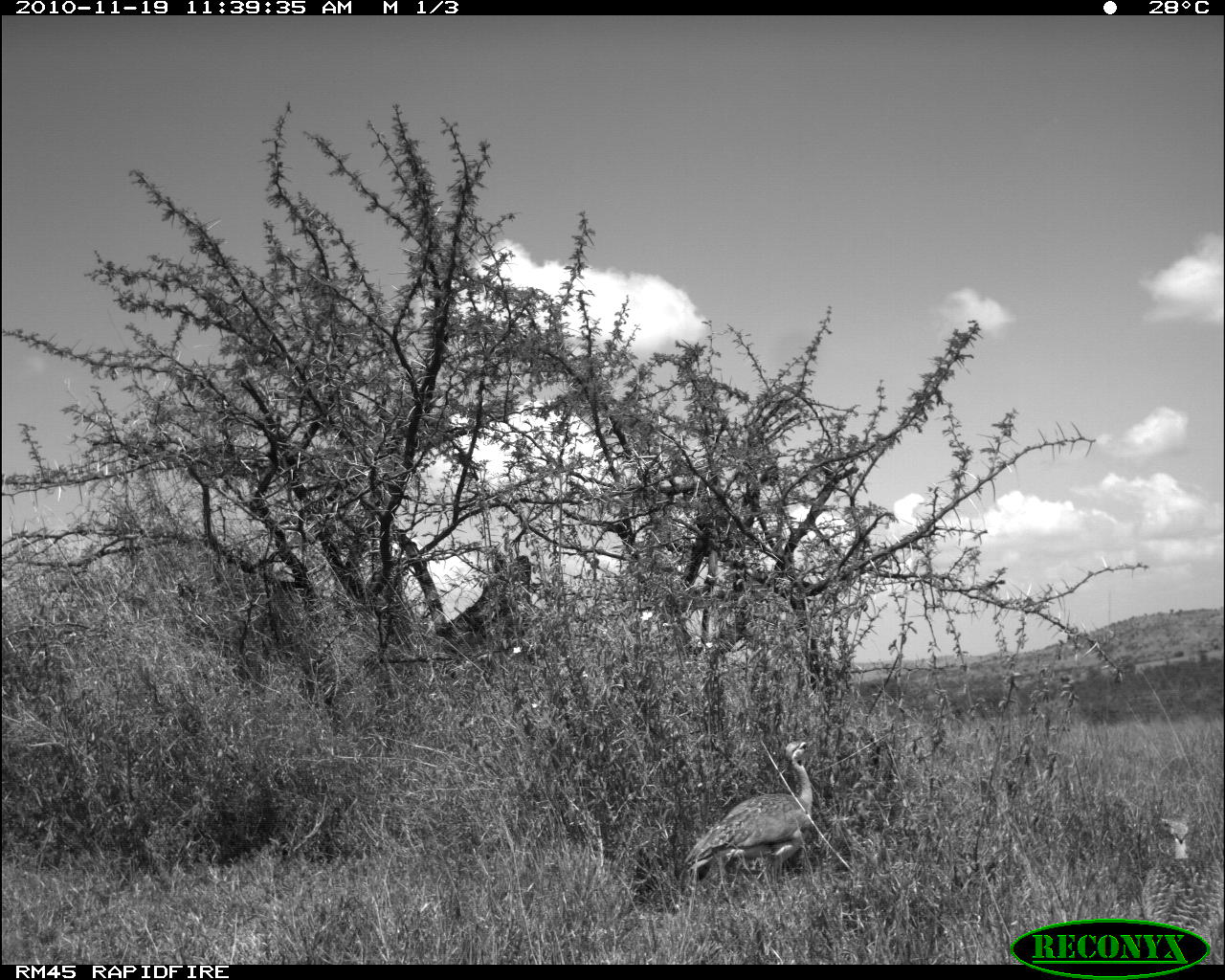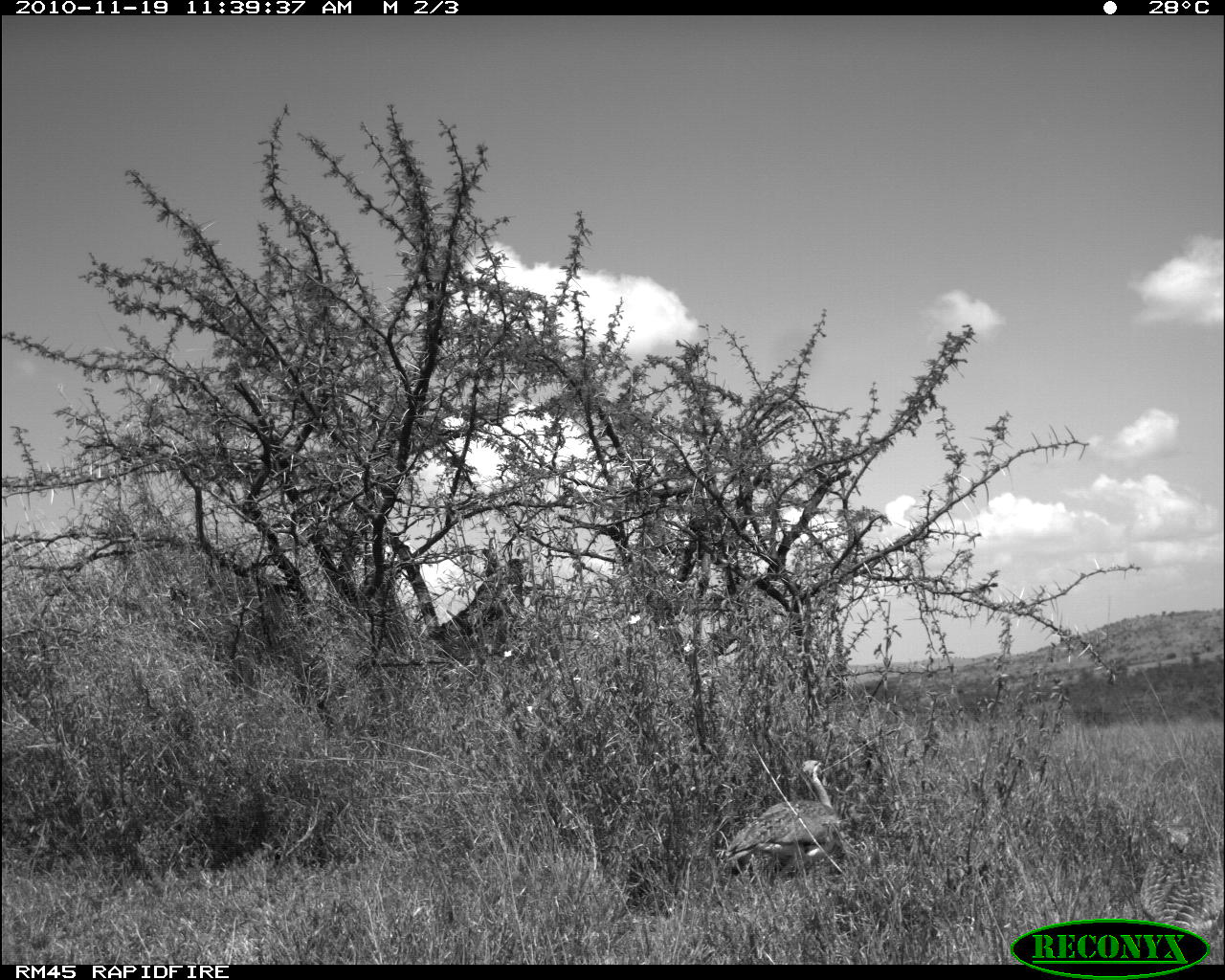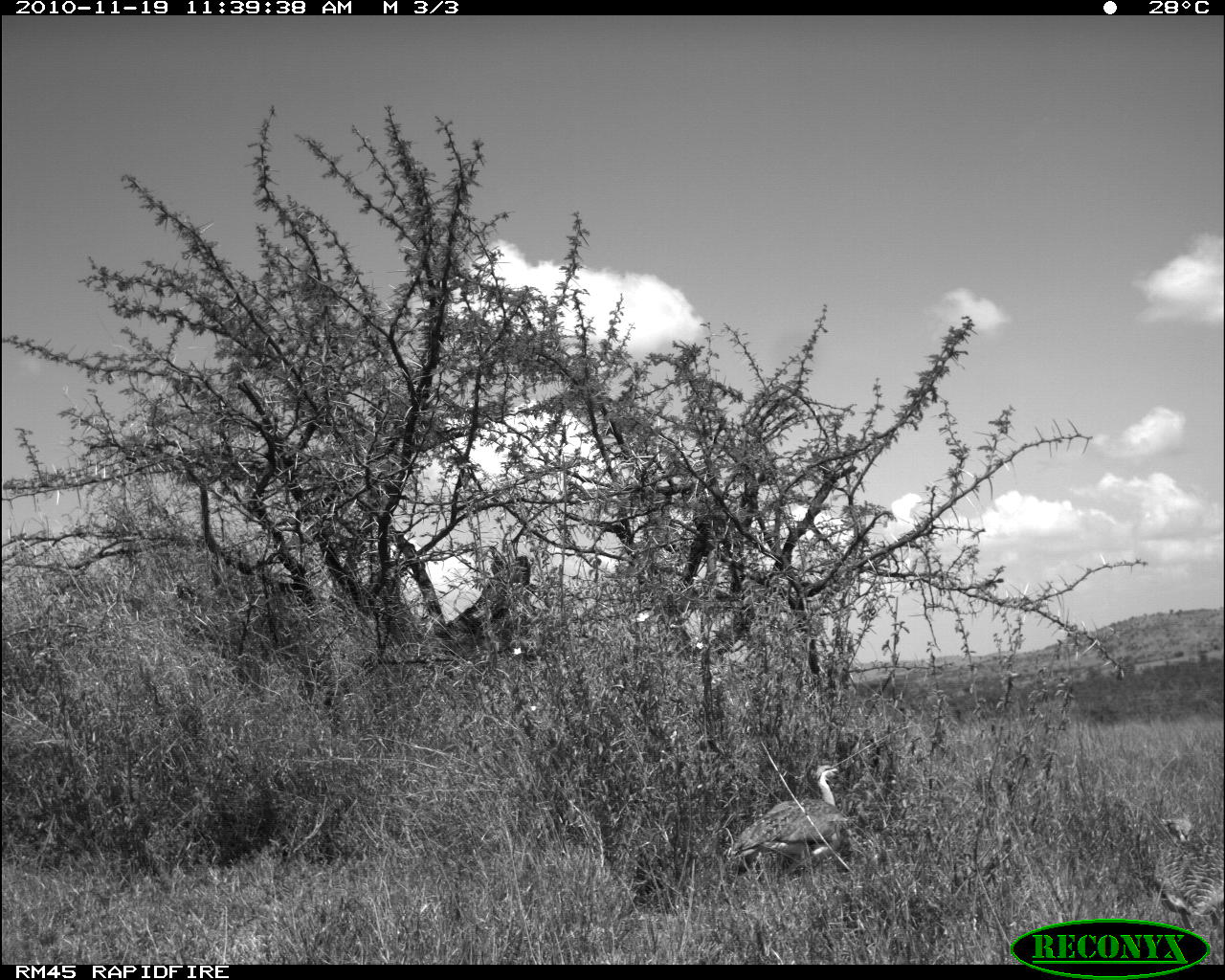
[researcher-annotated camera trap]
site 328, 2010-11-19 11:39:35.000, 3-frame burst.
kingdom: Animalia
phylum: Chordata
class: Aves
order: Otidiformes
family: Otididae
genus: Eupodotis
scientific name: Eupodotis gindiana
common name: buff-crested bustard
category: lophotis gindiana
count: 2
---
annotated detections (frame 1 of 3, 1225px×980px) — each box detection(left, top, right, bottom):
lophotis gindiana: detection(682, 735, 817, 875)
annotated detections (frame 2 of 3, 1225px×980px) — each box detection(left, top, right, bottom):
lophotis gindiana: detection(715, 757, 842, 877)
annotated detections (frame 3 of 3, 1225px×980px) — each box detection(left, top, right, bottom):
lophotis gindiana: detection(717, 759, 848, 868)